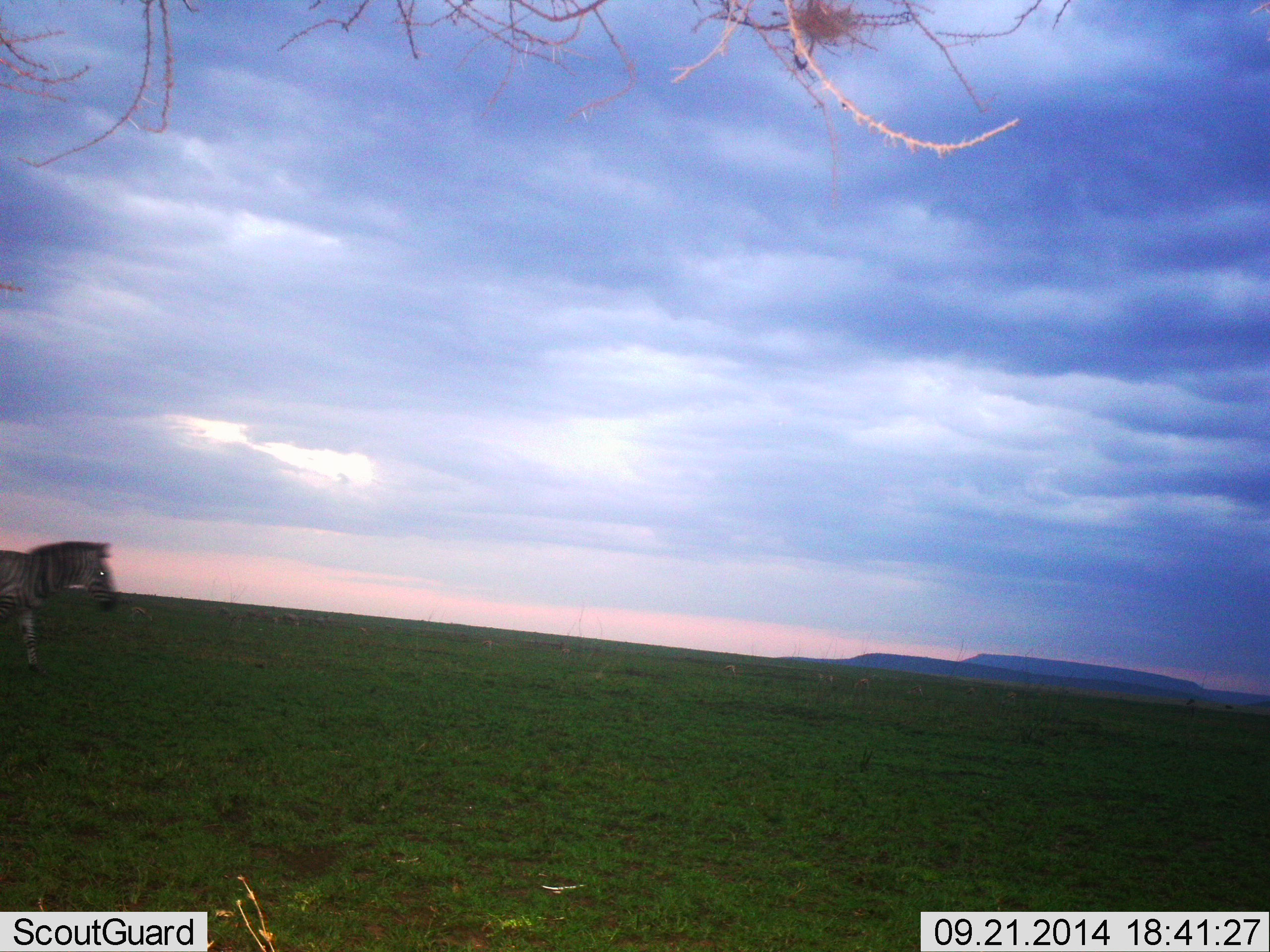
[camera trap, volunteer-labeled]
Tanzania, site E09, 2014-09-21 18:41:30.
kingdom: Animalia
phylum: Chordata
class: Mammalia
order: Perissodactyla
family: Equidae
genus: Equus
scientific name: Equus quagga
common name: plains zebra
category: zebra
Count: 1.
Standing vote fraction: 10%.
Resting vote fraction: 0%.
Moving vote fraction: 90%.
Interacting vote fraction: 0%.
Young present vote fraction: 0%.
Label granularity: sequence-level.